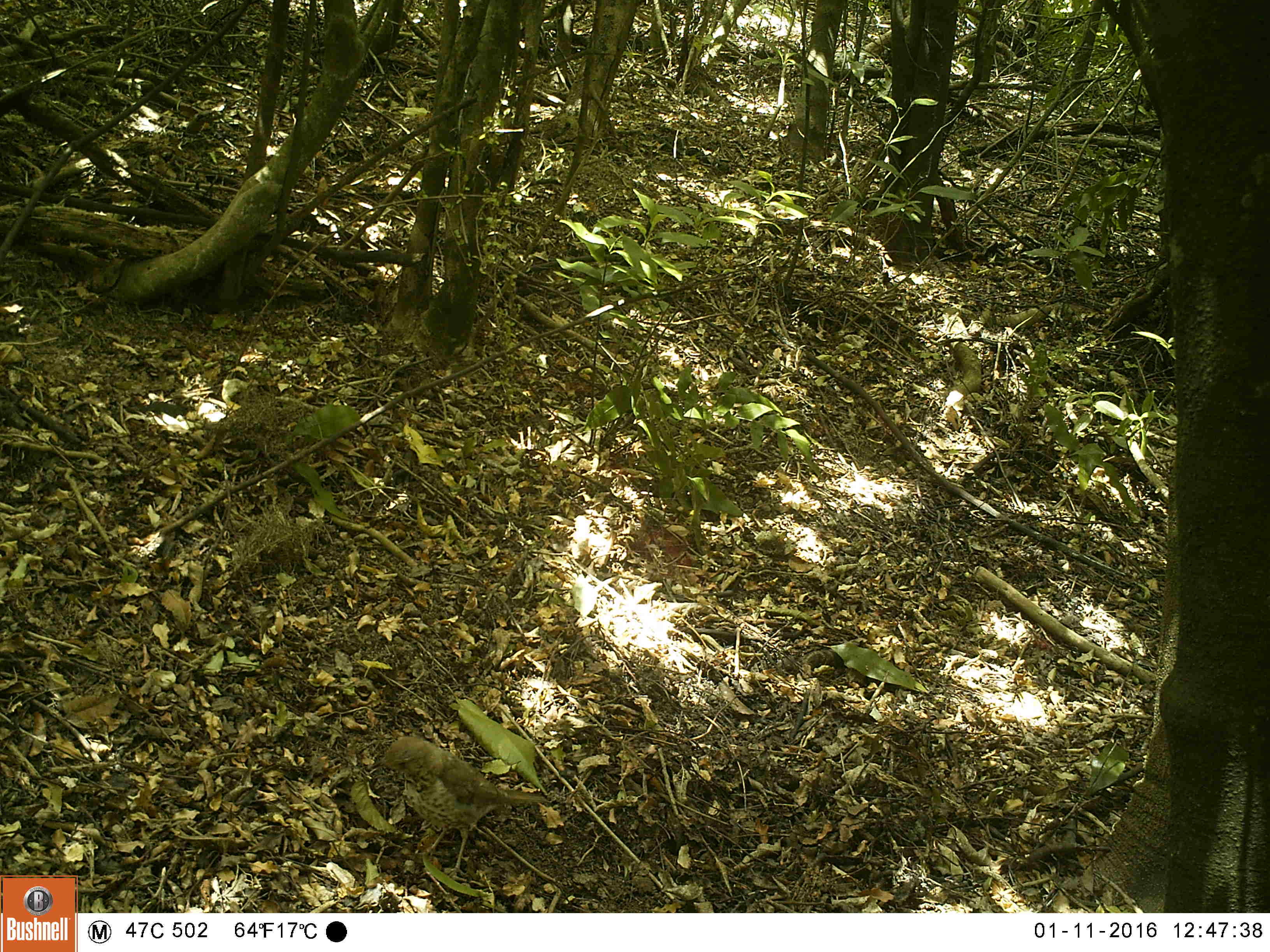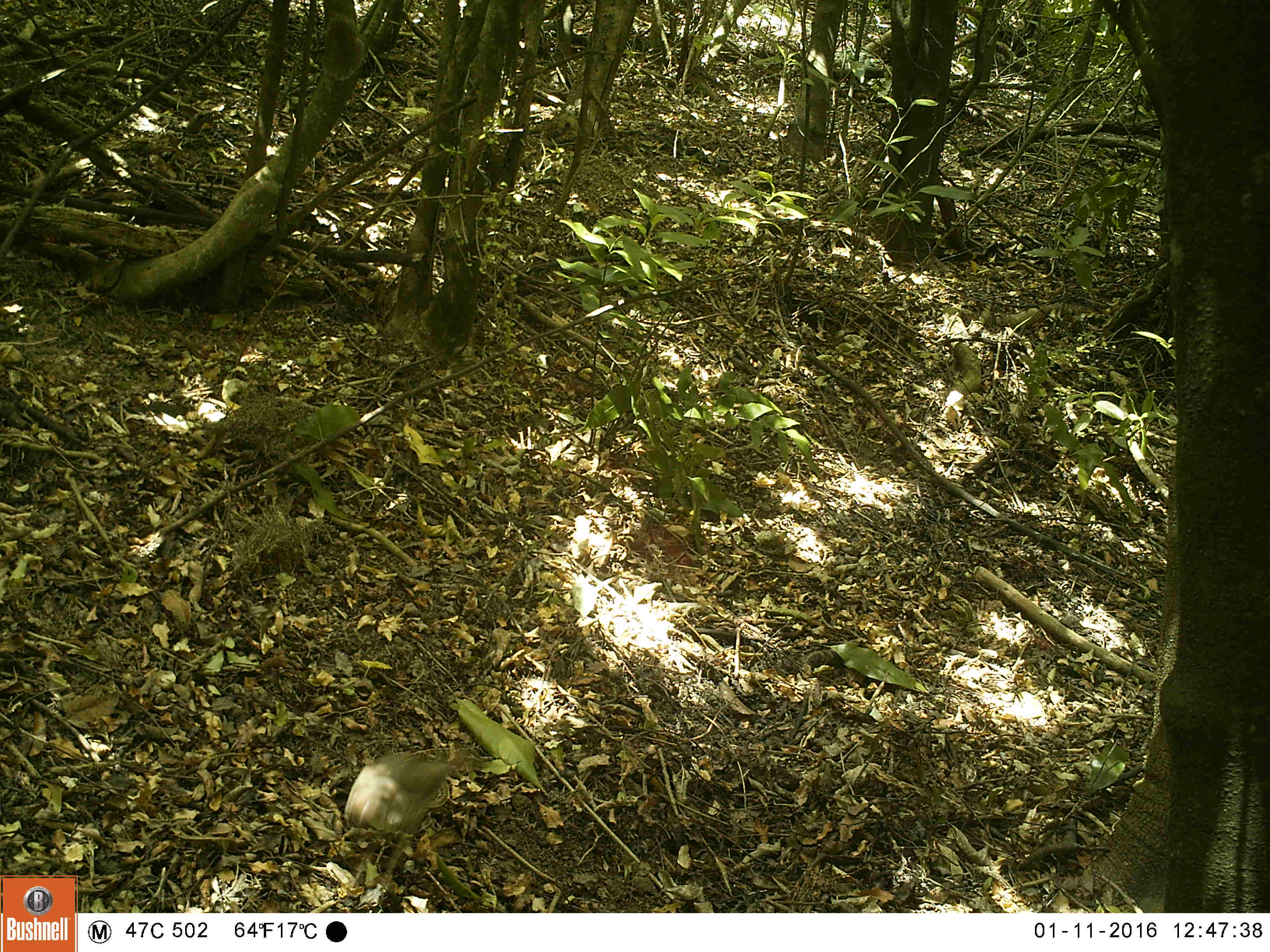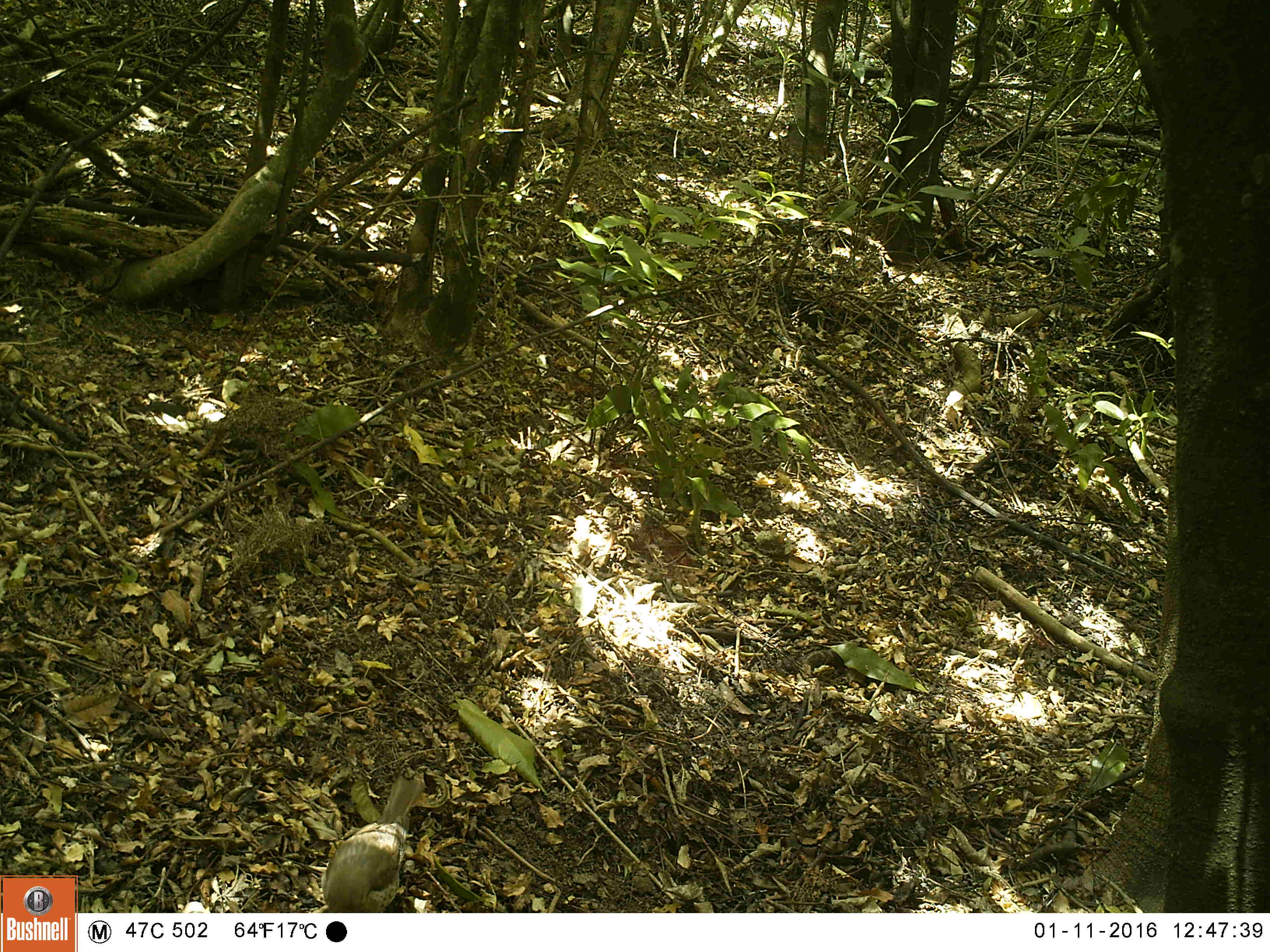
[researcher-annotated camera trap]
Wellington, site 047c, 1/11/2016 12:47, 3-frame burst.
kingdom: Animalia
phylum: Chordata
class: Aves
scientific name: Aves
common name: bird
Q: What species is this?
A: Bird (Aves).